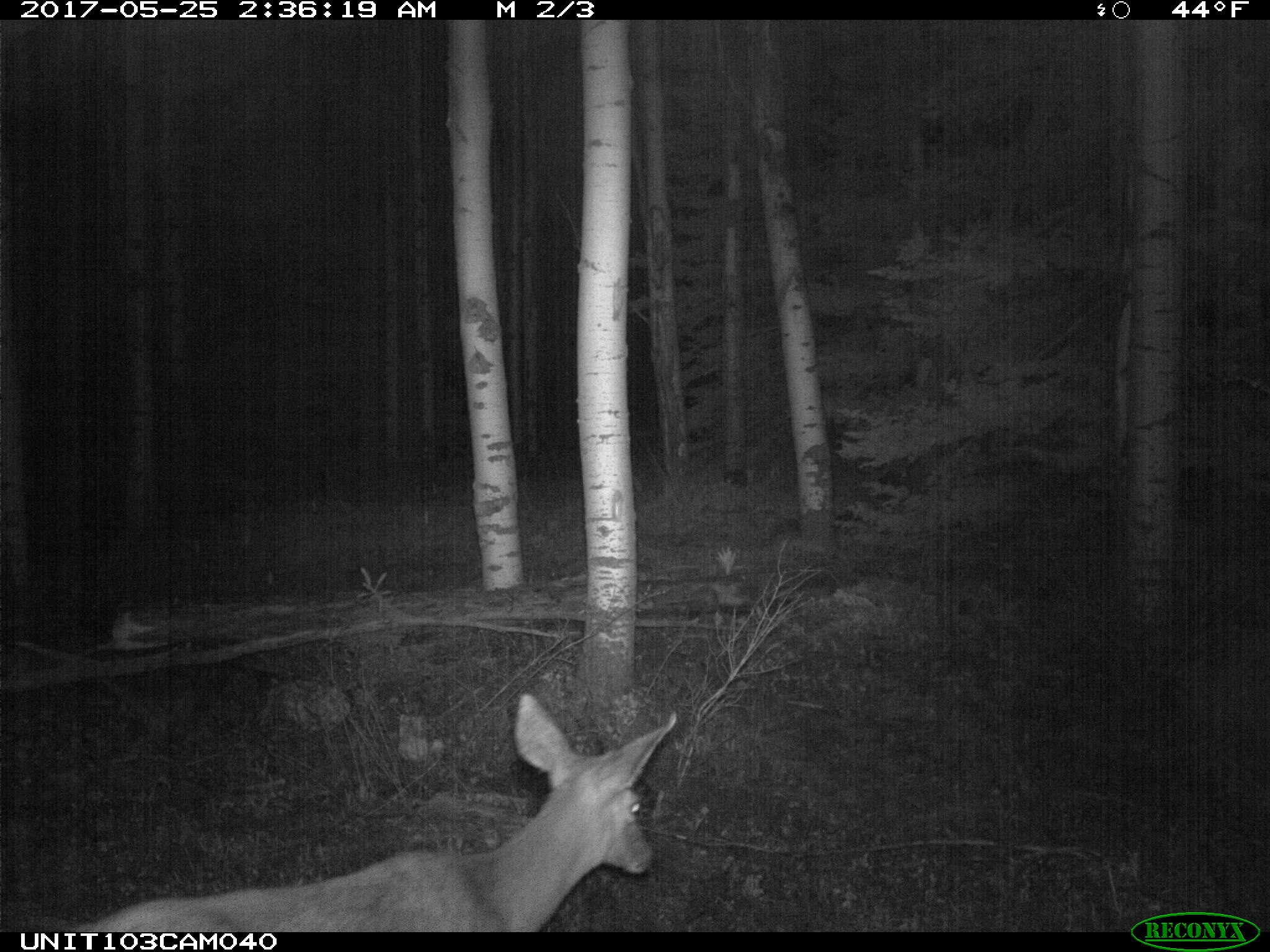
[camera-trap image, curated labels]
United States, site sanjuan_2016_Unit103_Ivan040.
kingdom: Animalia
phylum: Chordata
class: Mammalia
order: Artiodactyla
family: Cervidae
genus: Odocoileus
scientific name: Odocoileus hemionus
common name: mule deer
Odocoileus hemionus (mule deer).